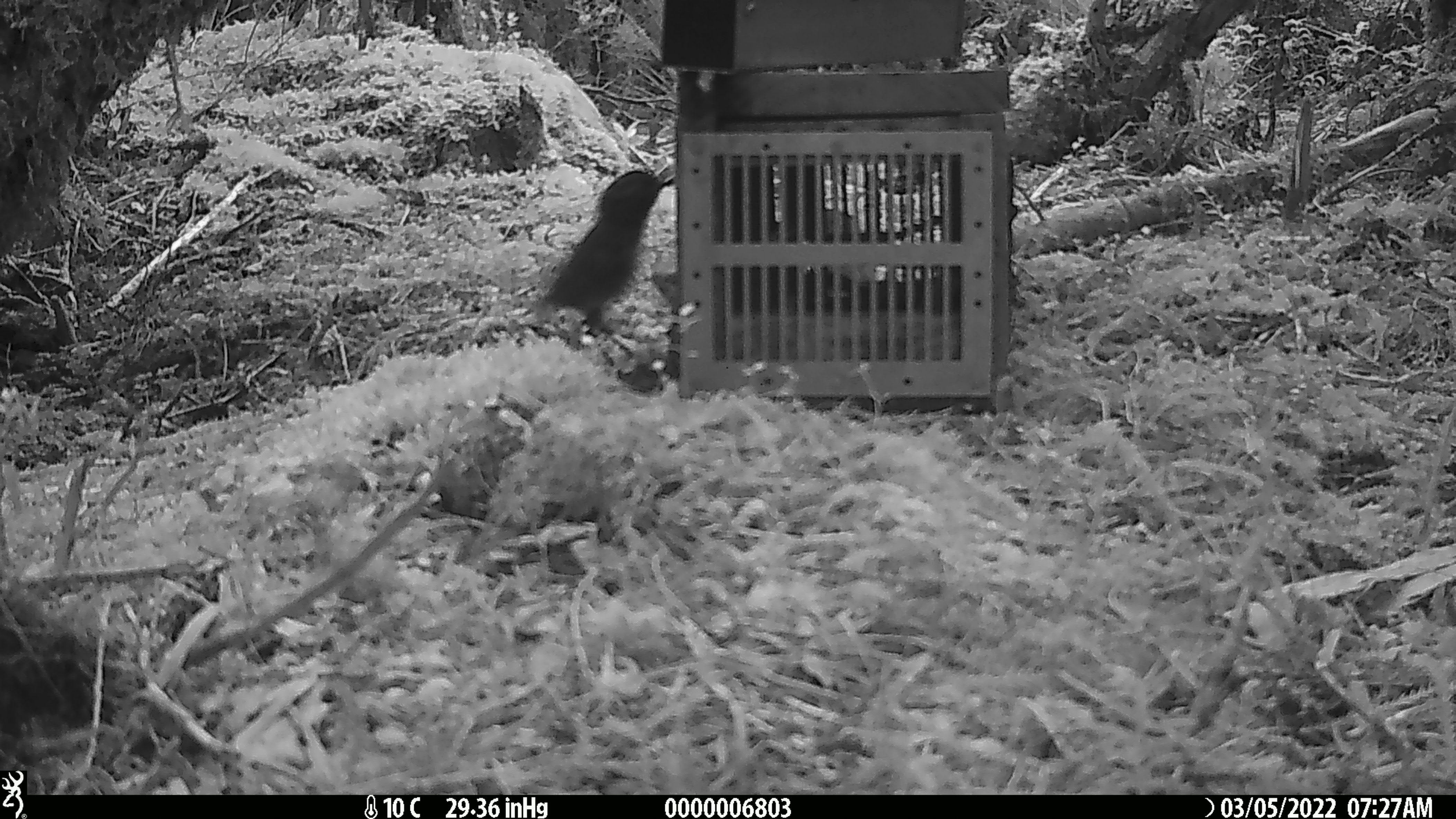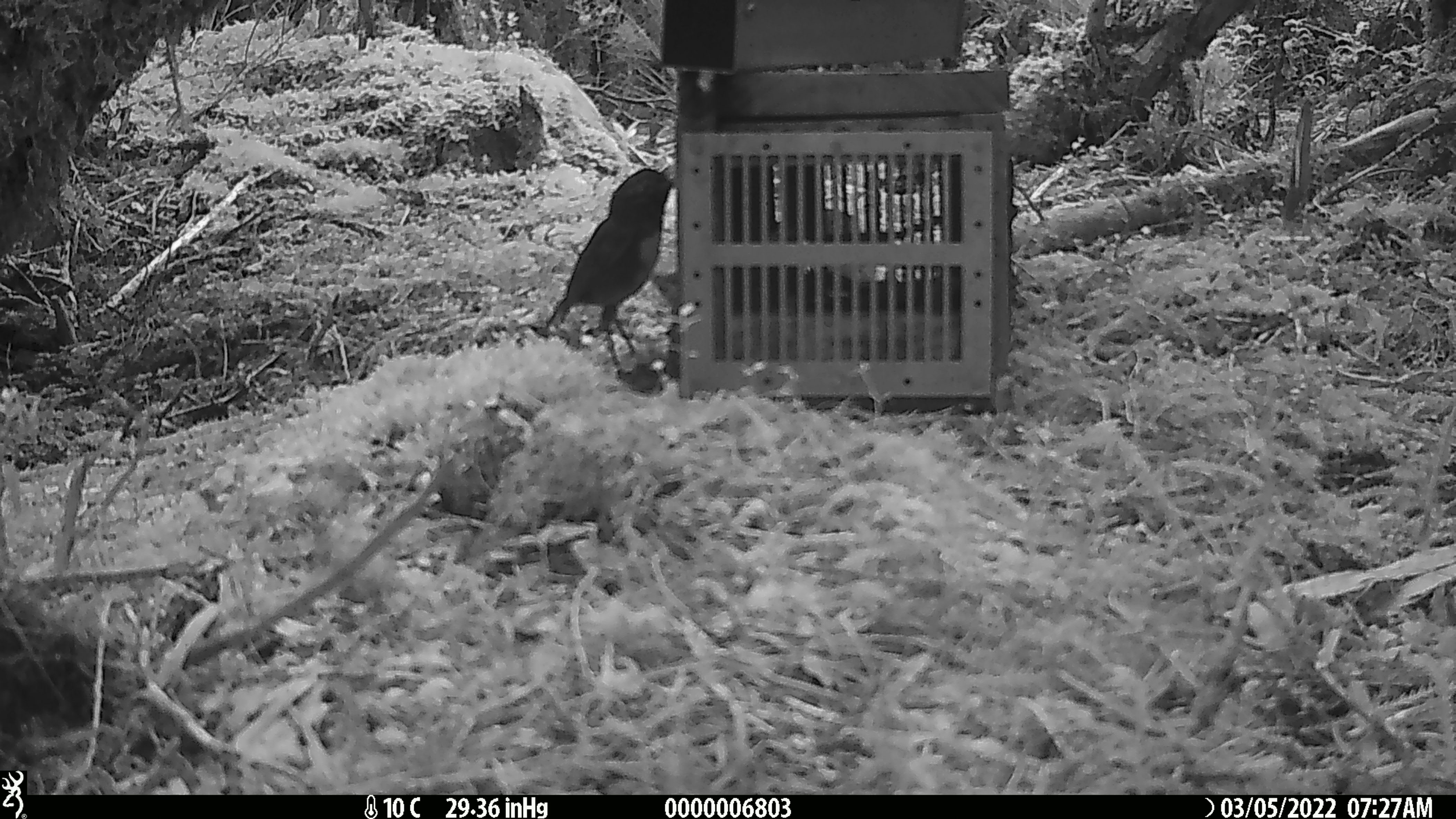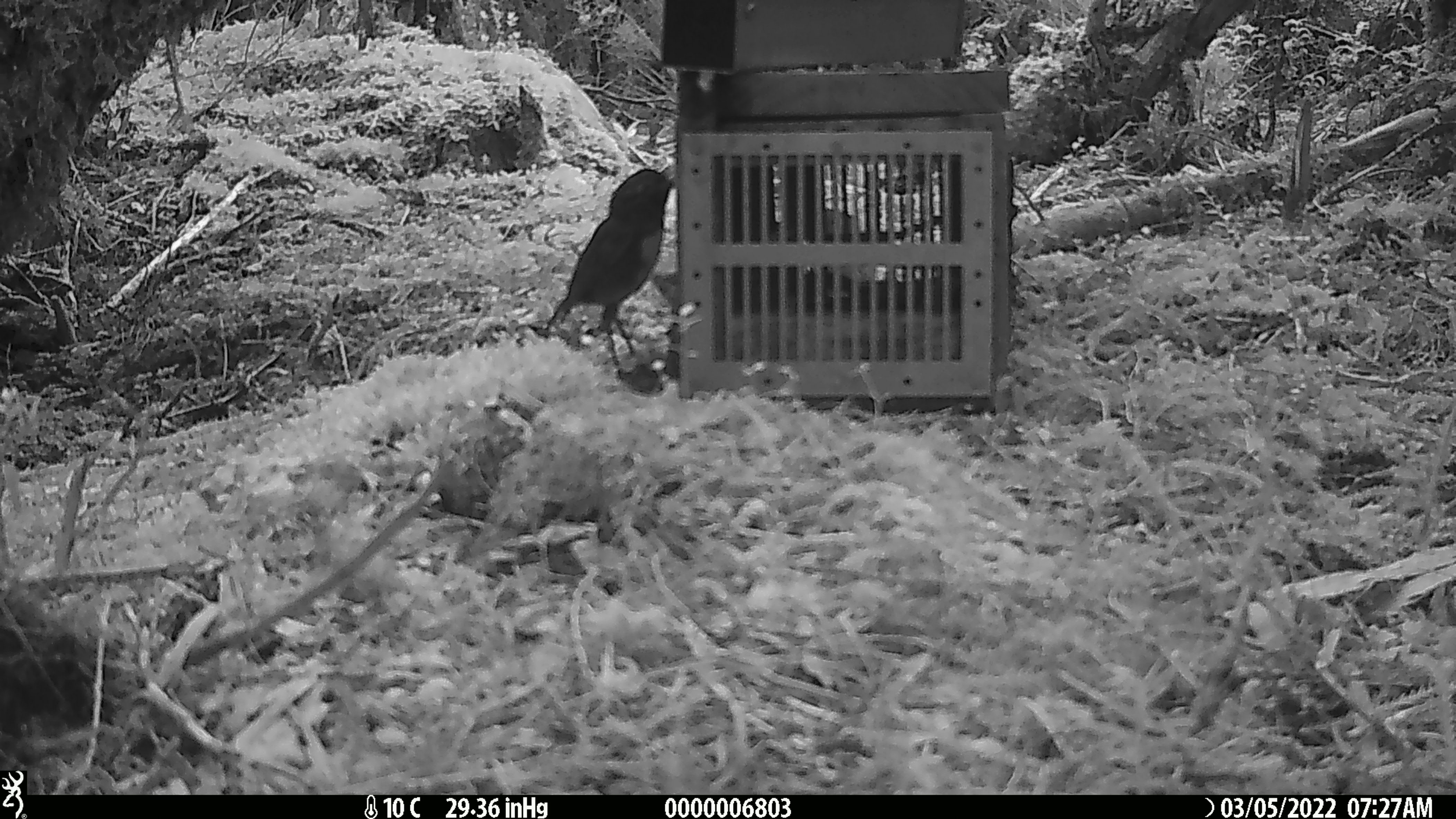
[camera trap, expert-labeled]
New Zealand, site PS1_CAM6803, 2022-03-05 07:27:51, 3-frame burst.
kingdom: Animalia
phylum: Chordata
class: Aves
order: Passeriformes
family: Petroicidae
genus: Petroica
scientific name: Petroica australis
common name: new zealand robin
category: robin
Robin (new zealand robin) (Petroica australis).